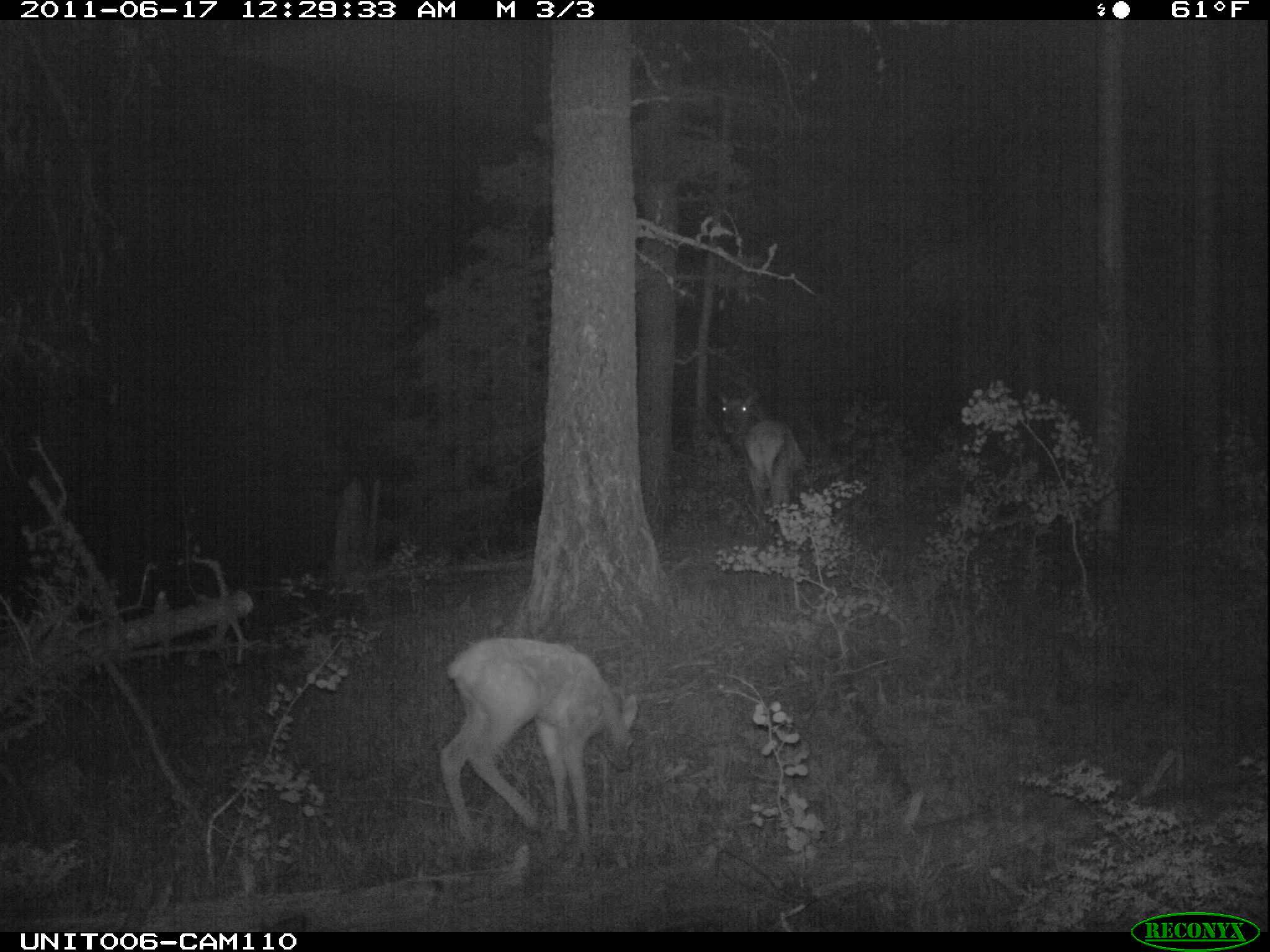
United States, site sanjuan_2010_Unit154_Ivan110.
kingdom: Animalia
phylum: Chordata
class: Mammalia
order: Artiodactyla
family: Cervidae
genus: Cervus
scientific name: Cervus elaphus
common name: red deer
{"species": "Cervus elaphus (red deer)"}